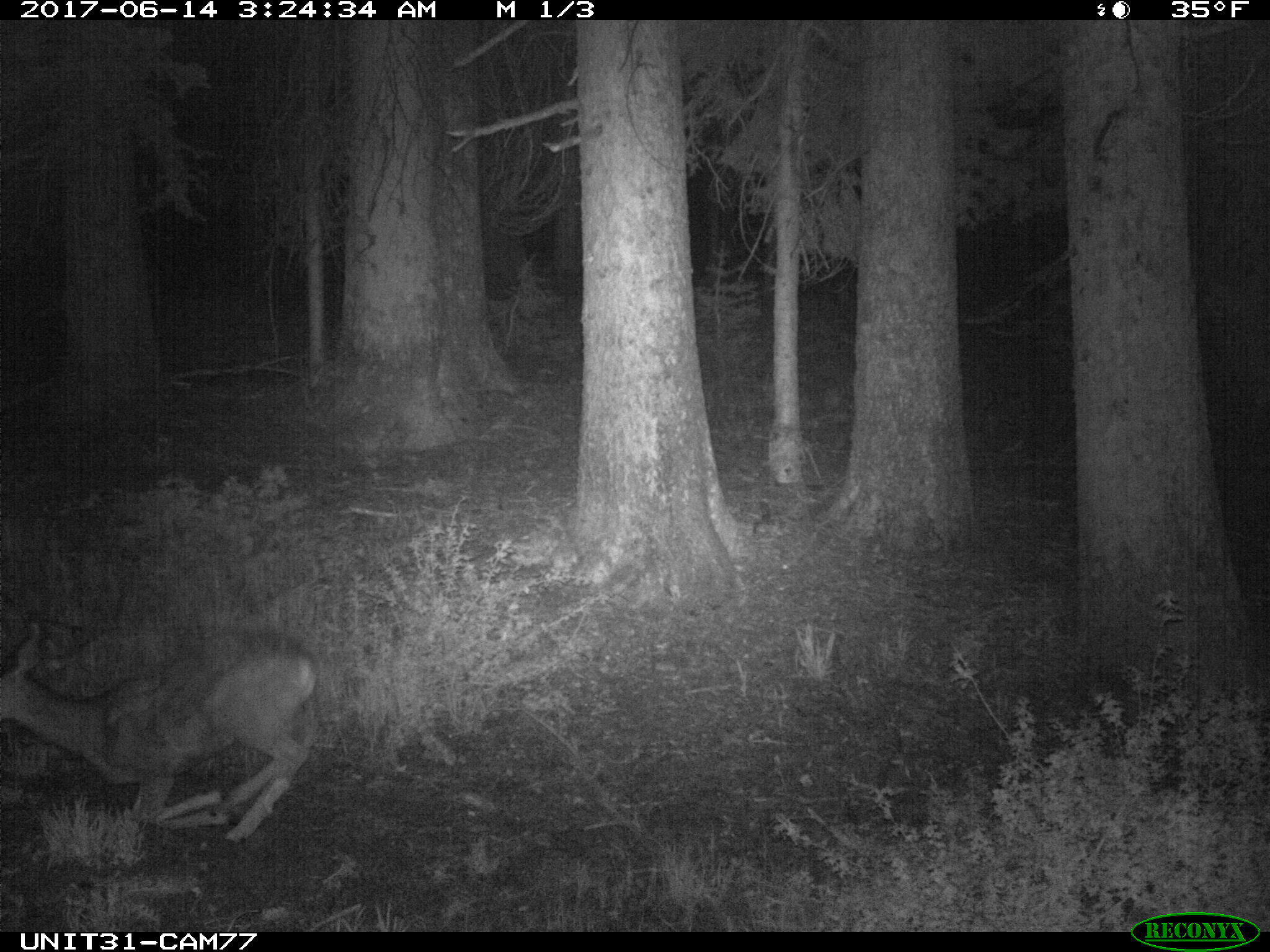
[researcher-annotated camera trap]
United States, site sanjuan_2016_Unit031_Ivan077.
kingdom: Animalia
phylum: Chordata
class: Mammalia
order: Artiodactyla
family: Cervidae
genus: Odocoileus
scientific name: Odocoileus hemionus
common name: mule deer